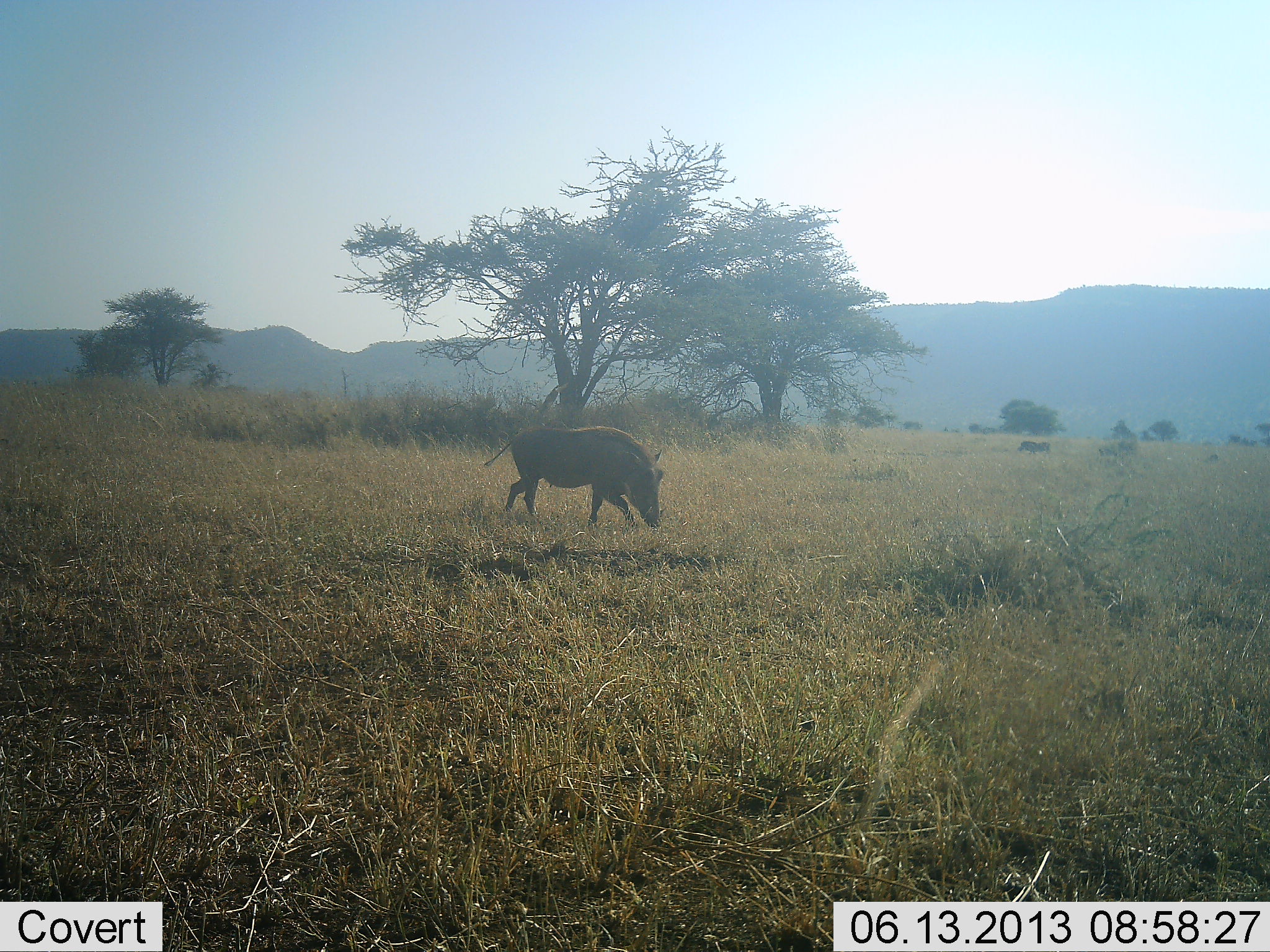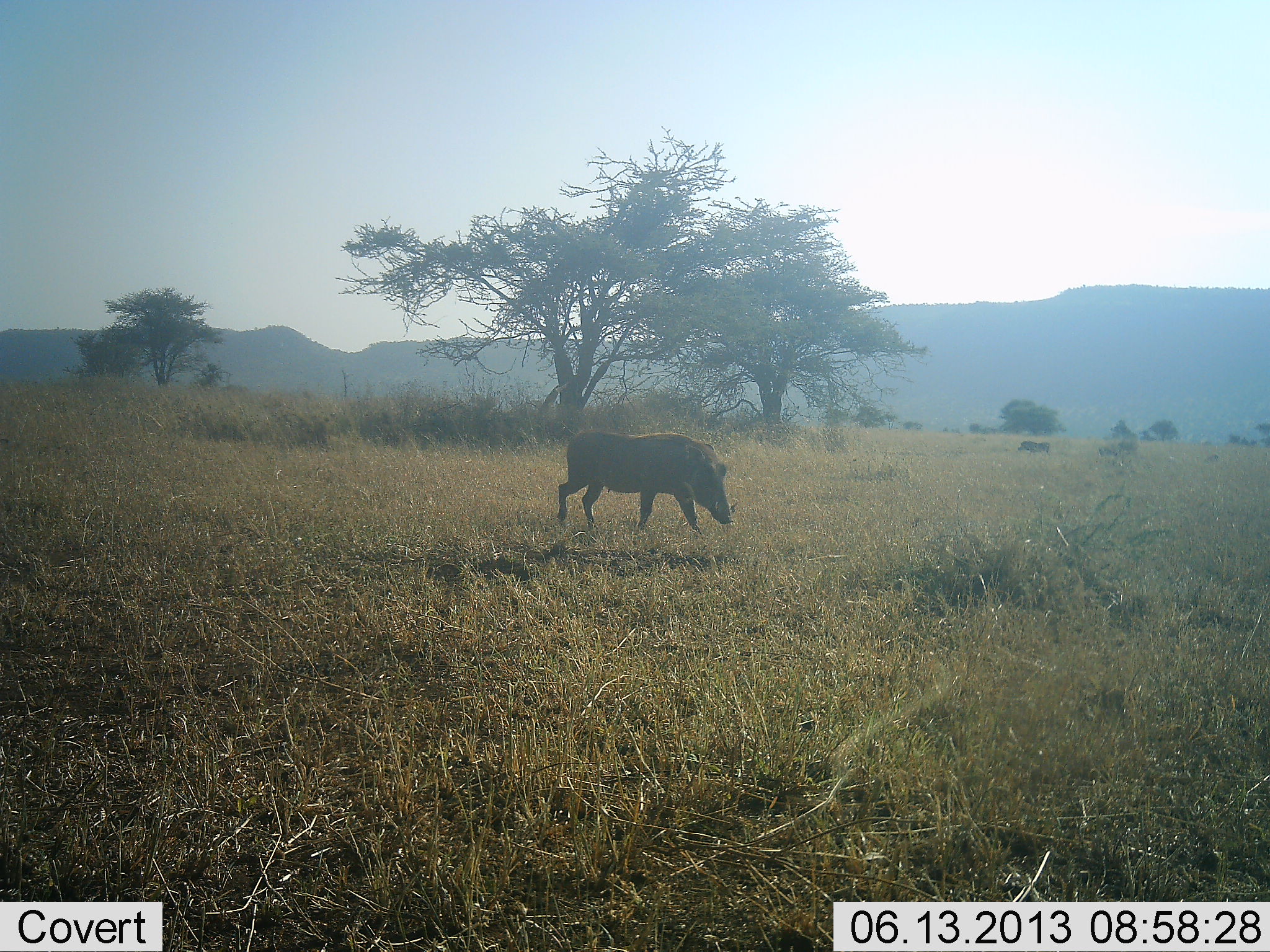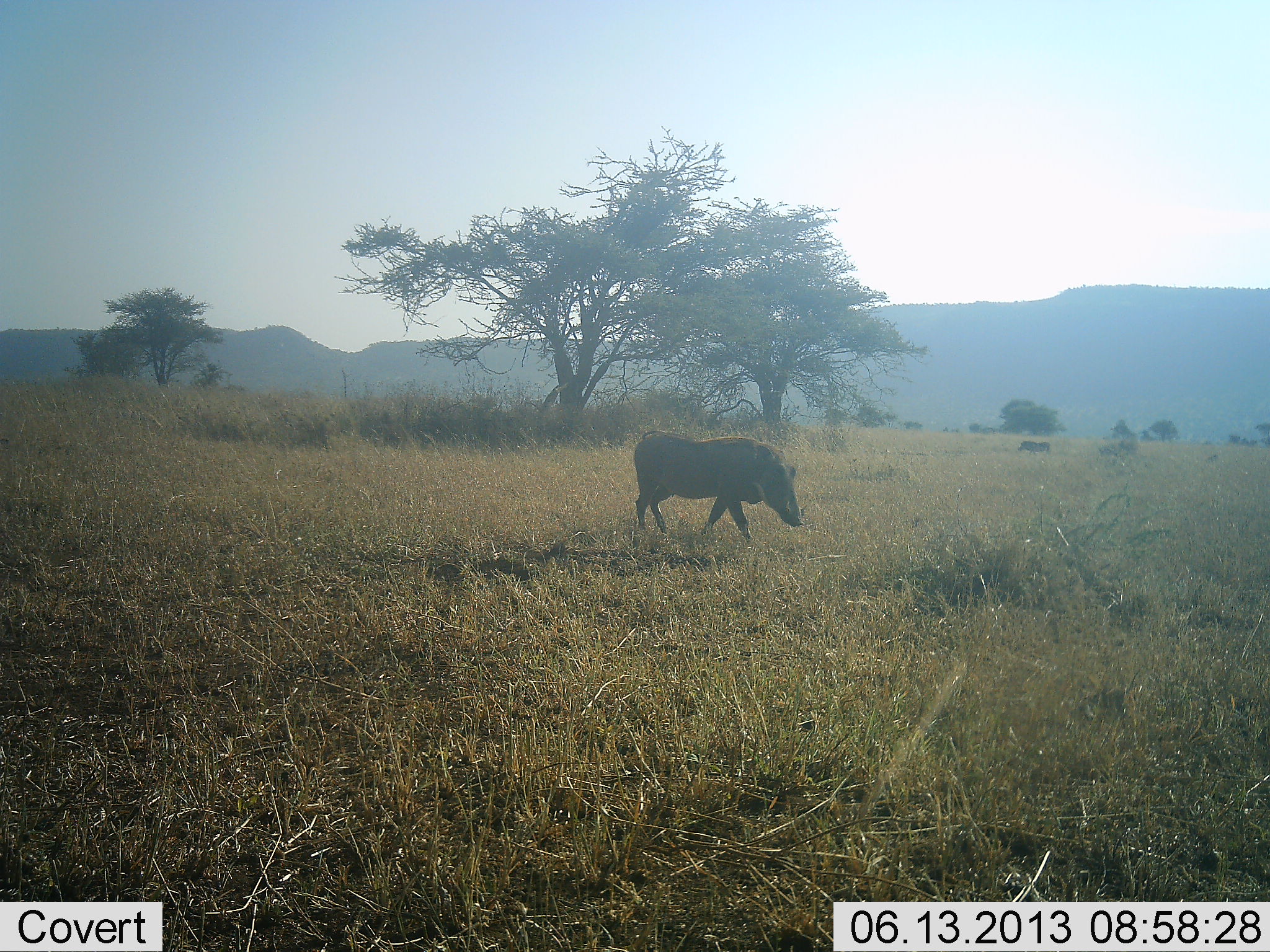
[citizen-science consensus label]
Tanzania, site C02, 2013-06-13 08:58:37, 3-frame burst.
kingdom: Animalia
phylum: Chordata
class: Mammalia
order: Artiodactyla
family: Suidae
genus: Phacochoerus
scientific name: Phacochoerus africanus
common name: warthog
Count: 1.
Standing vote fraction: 10%.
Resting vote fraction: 0%.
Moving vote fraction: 90%.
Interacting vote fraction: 0%.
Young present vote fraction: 5%.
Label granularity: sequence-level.